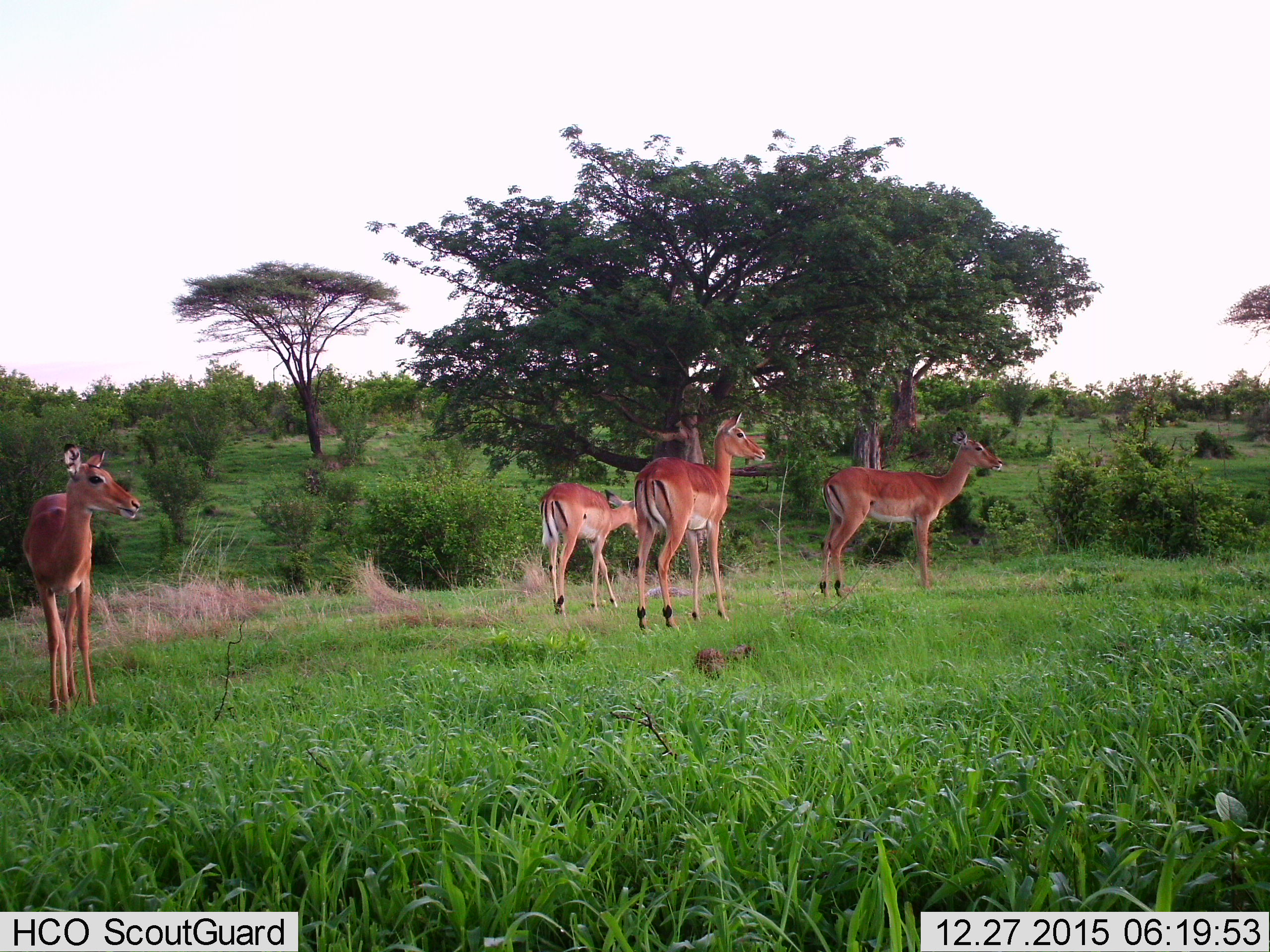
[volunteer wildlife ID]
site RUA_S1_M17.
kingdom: Animalia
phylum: Chordata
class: Mammalia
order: Artiodactyla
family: Bovidae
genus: Aepyceros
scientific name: Aepyceros melampus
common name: impala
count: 4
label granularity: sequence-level